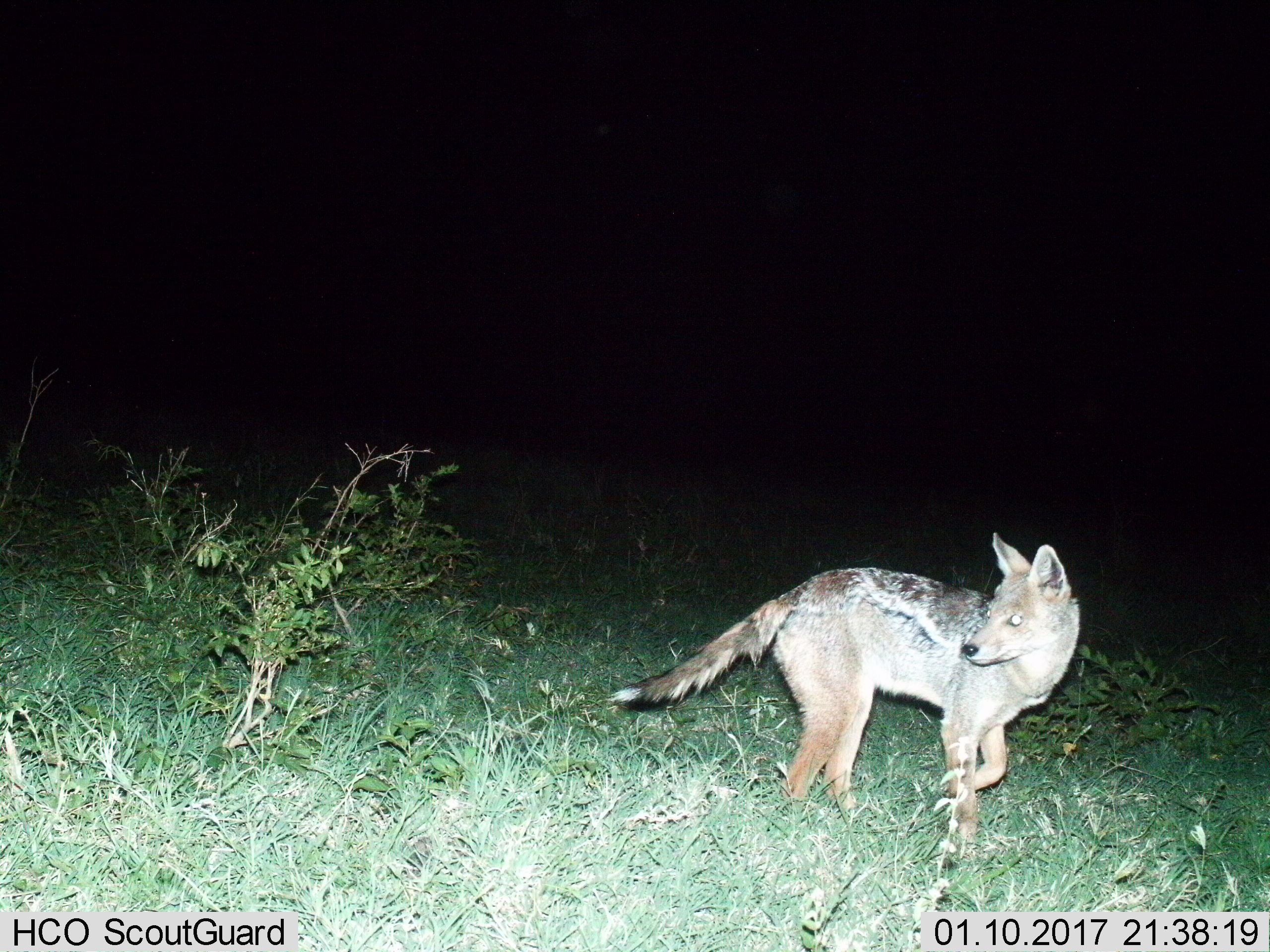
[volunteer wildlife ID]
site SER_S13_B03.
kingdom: Animalia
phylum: Chordata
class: Mammalia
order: Carnivora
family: Canidae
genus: Lupulella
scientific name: Lupulella mesomelas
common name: black-backed jackal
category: jackalblackbacked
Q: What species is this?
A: Jackalblackbacked (black-backed jackal) (Lupulella mesomelas).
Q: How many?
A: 1.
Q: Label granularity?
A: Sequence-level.